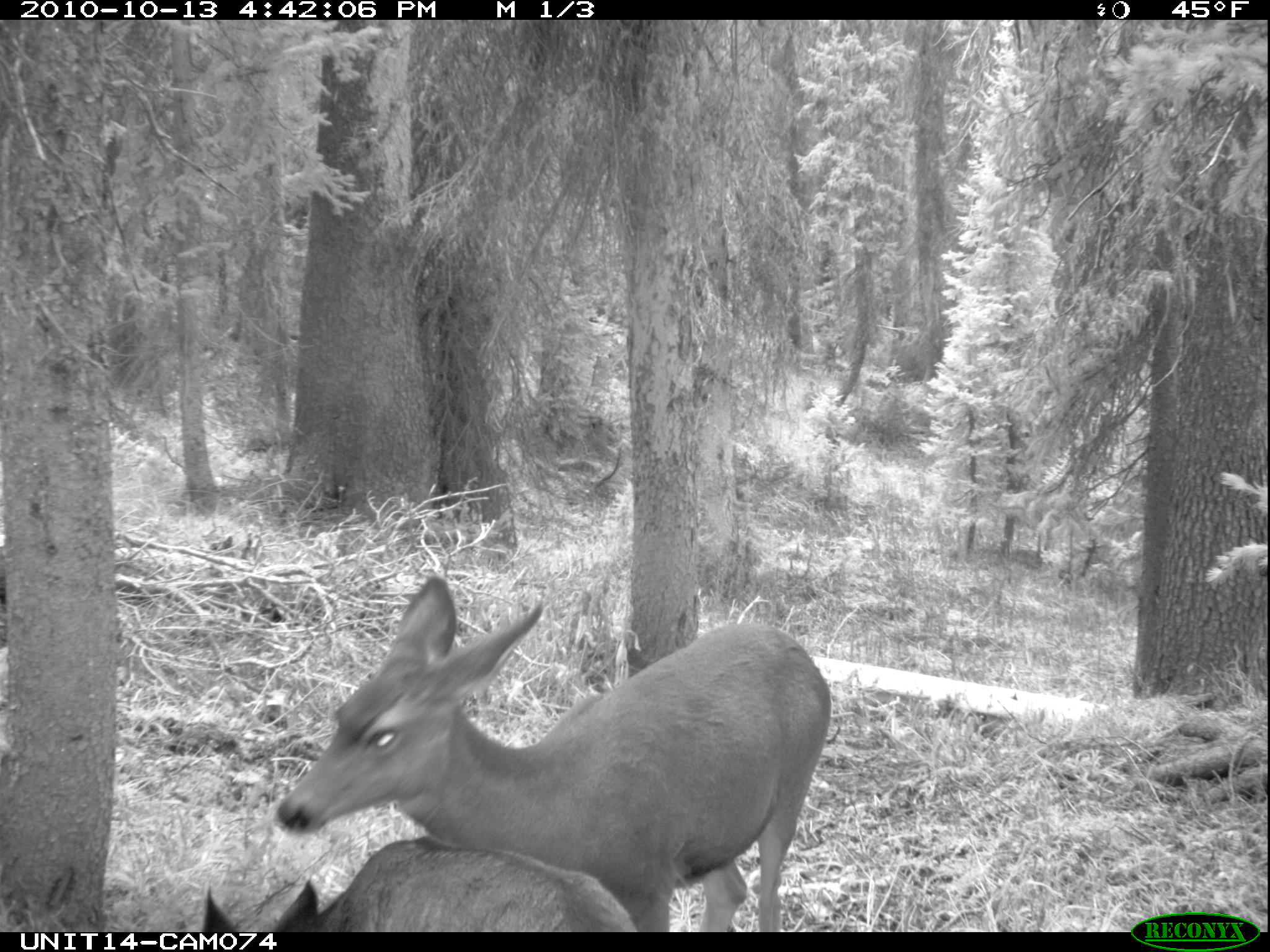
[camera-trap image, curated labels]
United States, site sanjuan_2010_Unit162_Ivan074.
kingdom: Animalia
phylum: Chordata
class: Mammalia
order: Artiodactyla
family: Cervidae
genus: Odocoileus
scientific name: Odocoileus hemionus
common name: mule deer